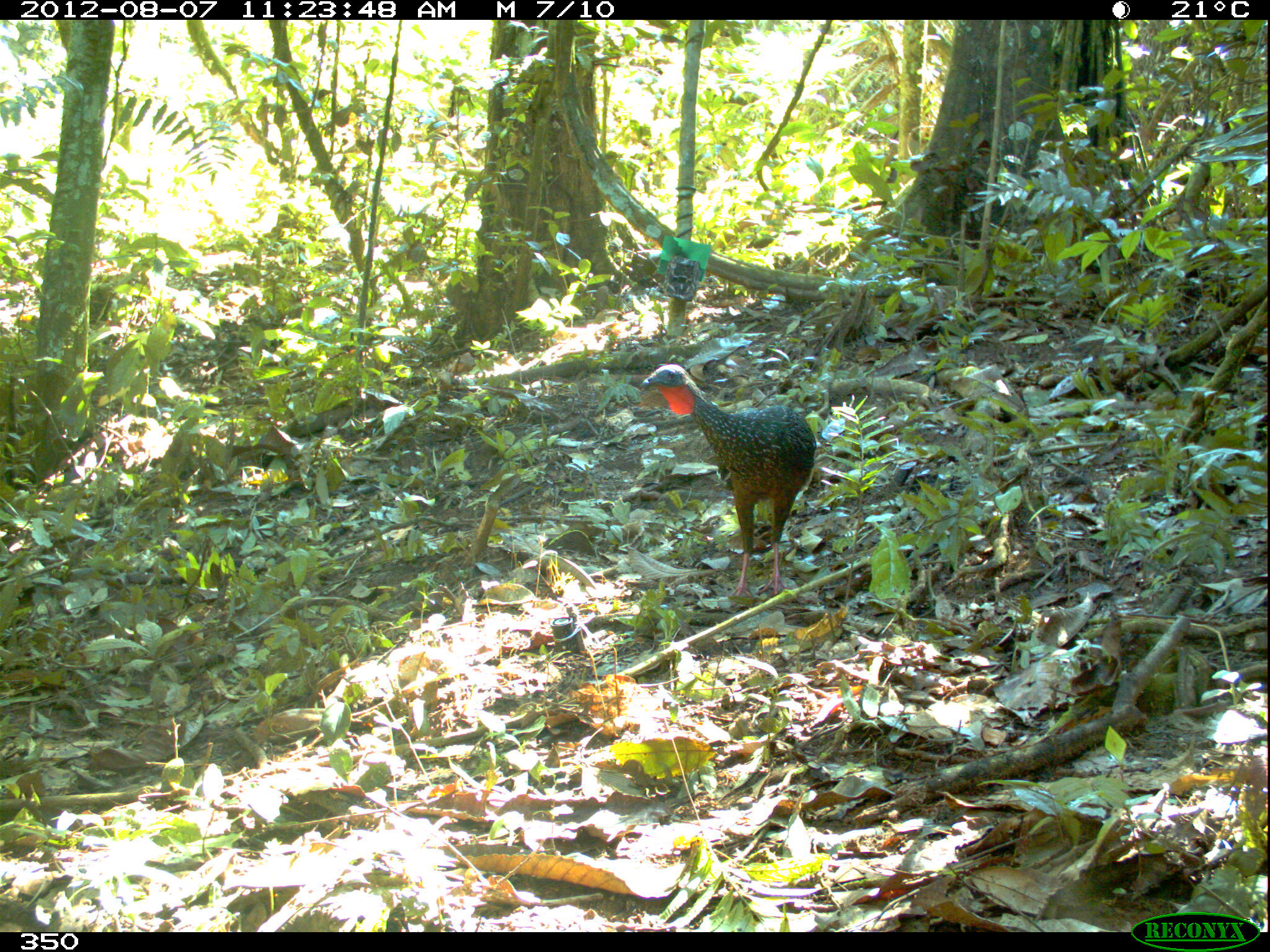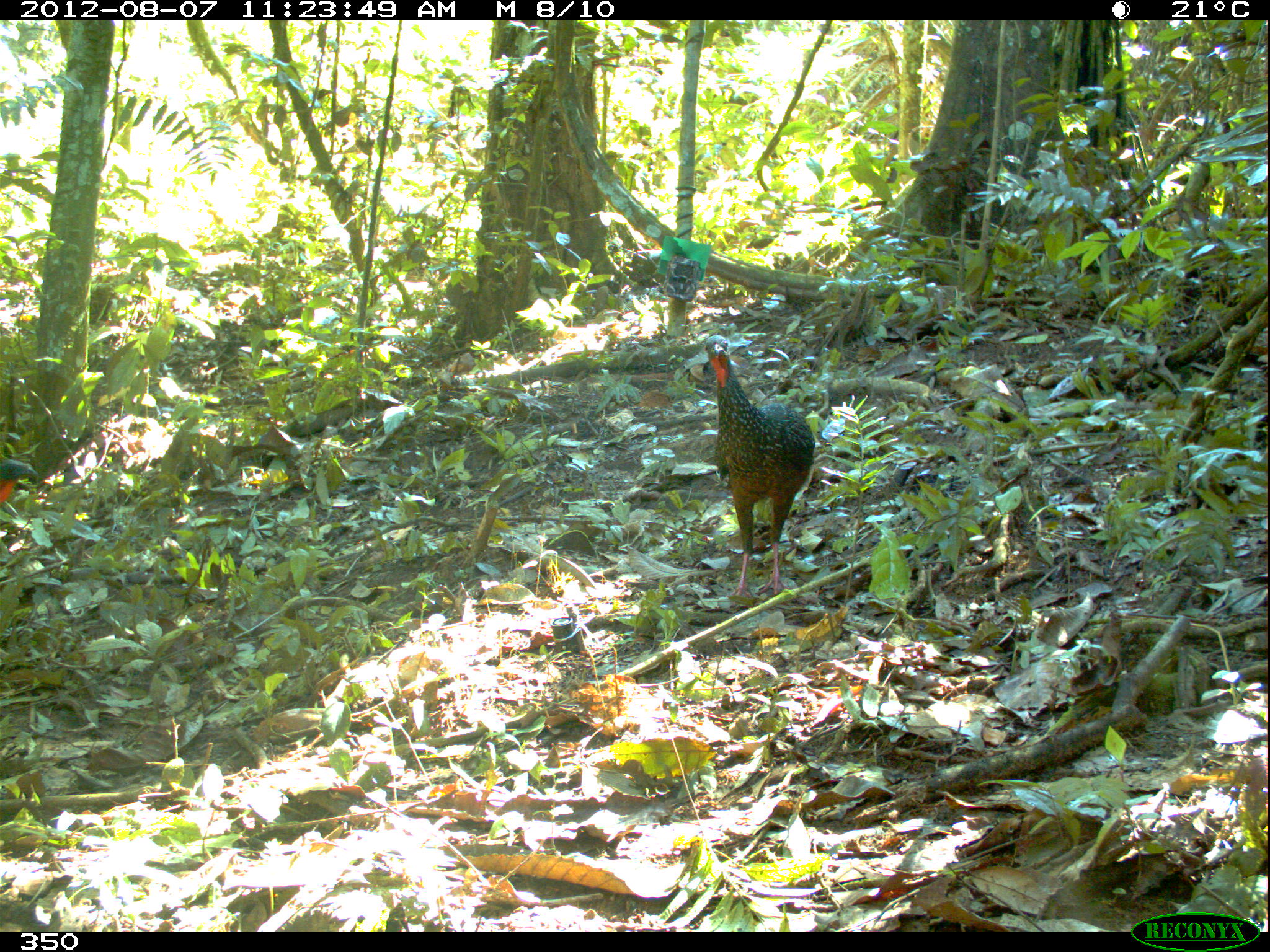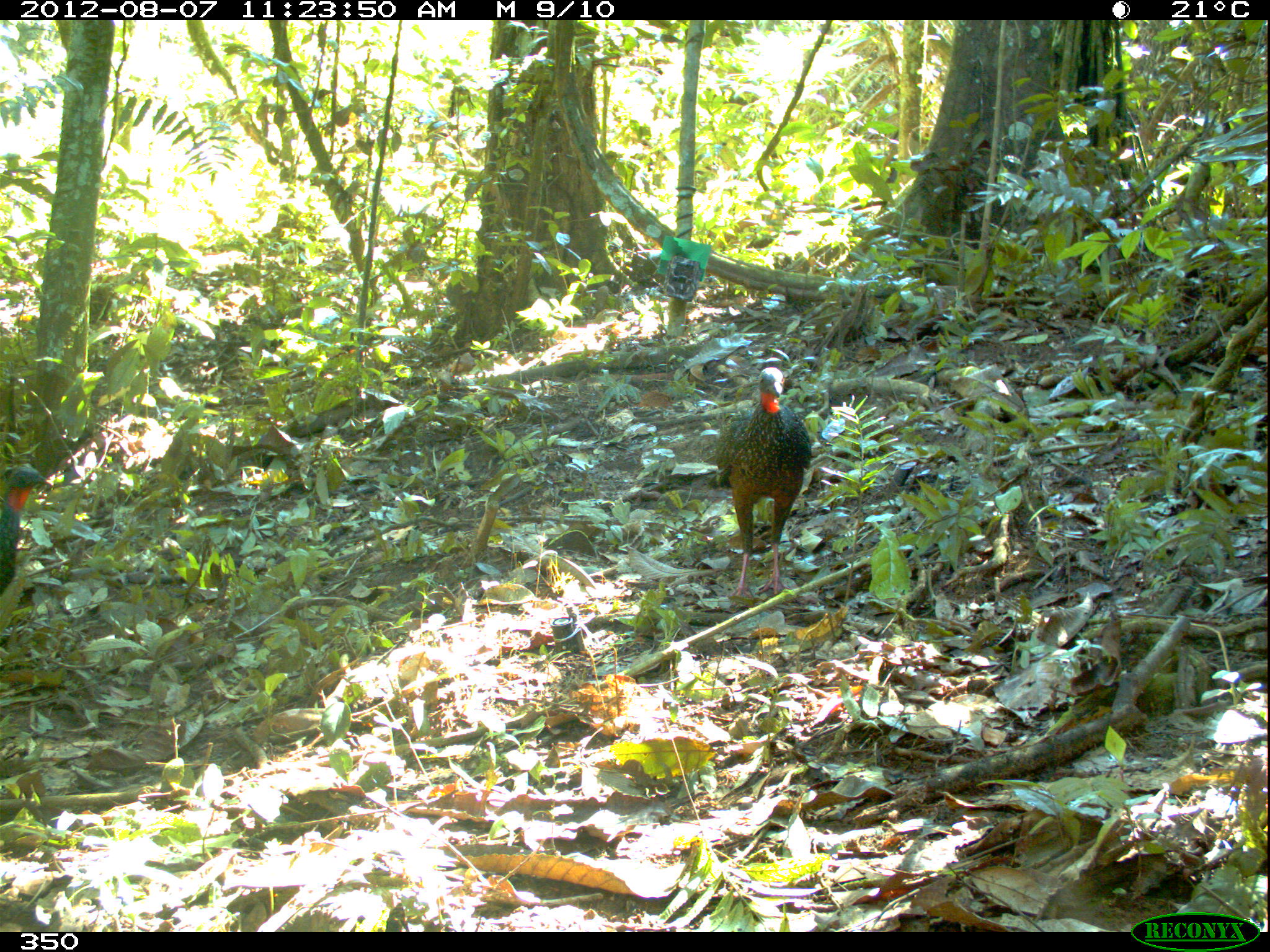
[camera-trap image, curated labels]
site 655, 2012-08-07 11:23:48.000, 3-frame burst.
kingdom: Animalia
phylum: Chordata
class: Aves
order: Galliformes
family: Cracidae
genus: Penelope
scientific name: Penelope jacquacu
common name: spix's guan